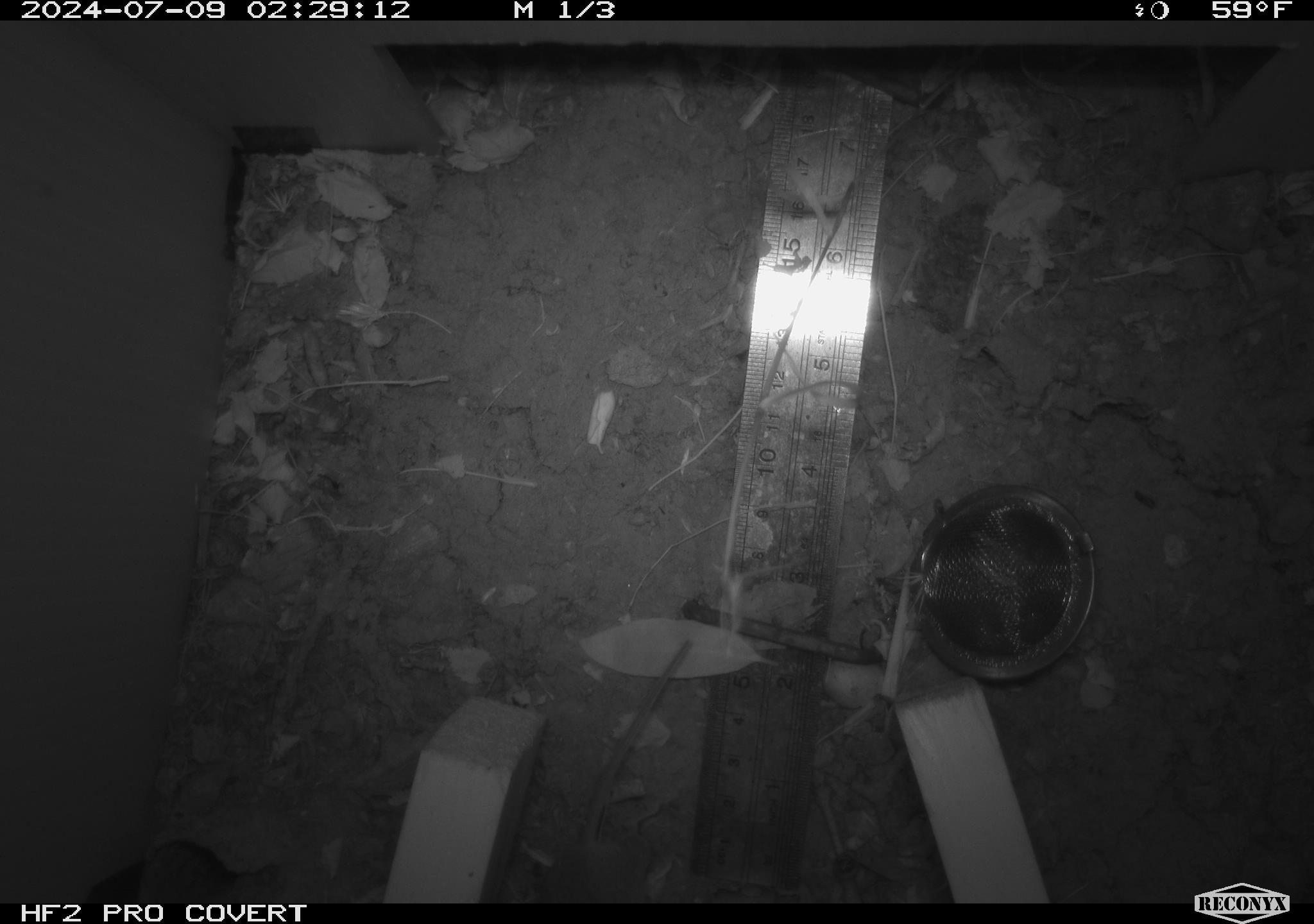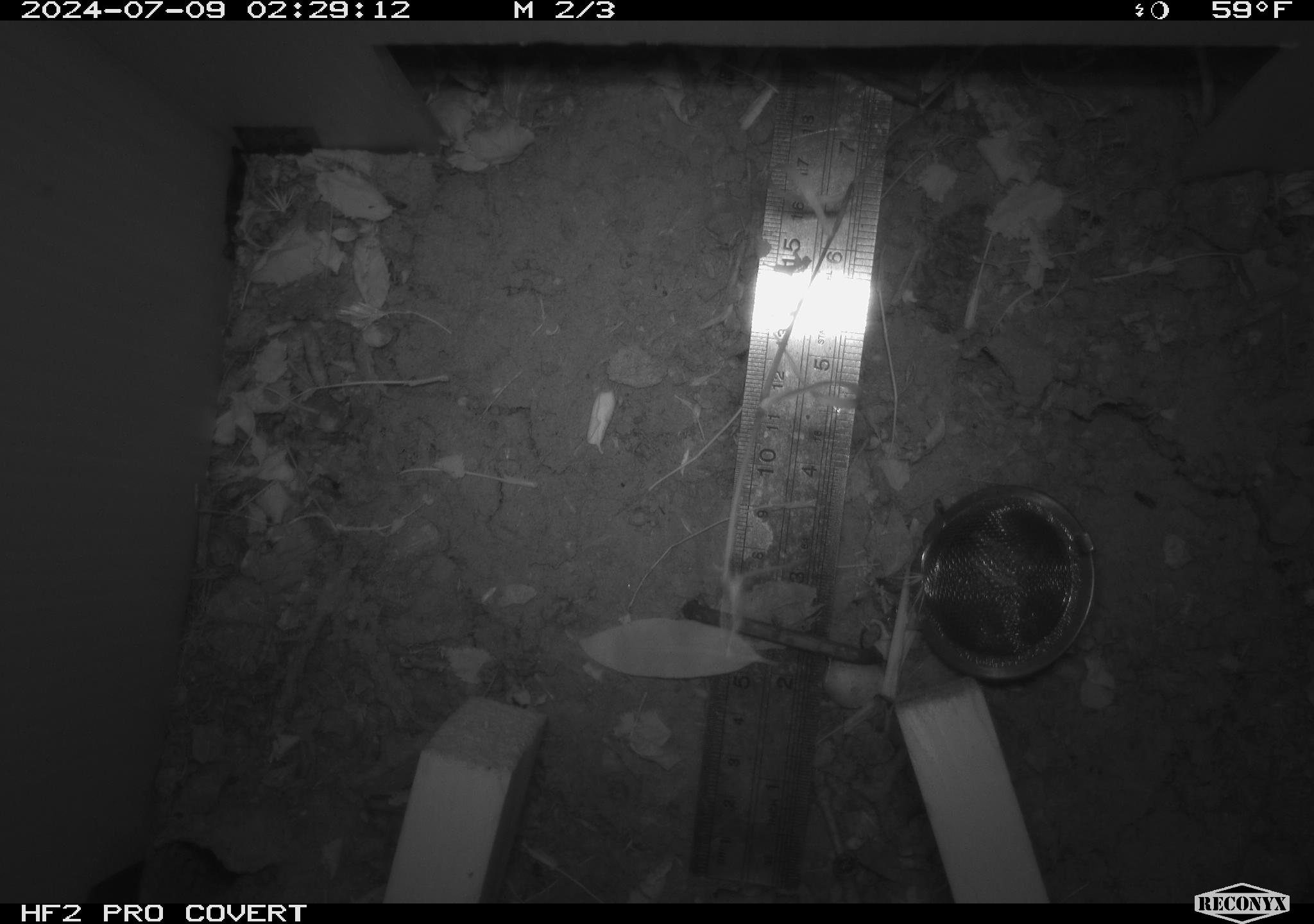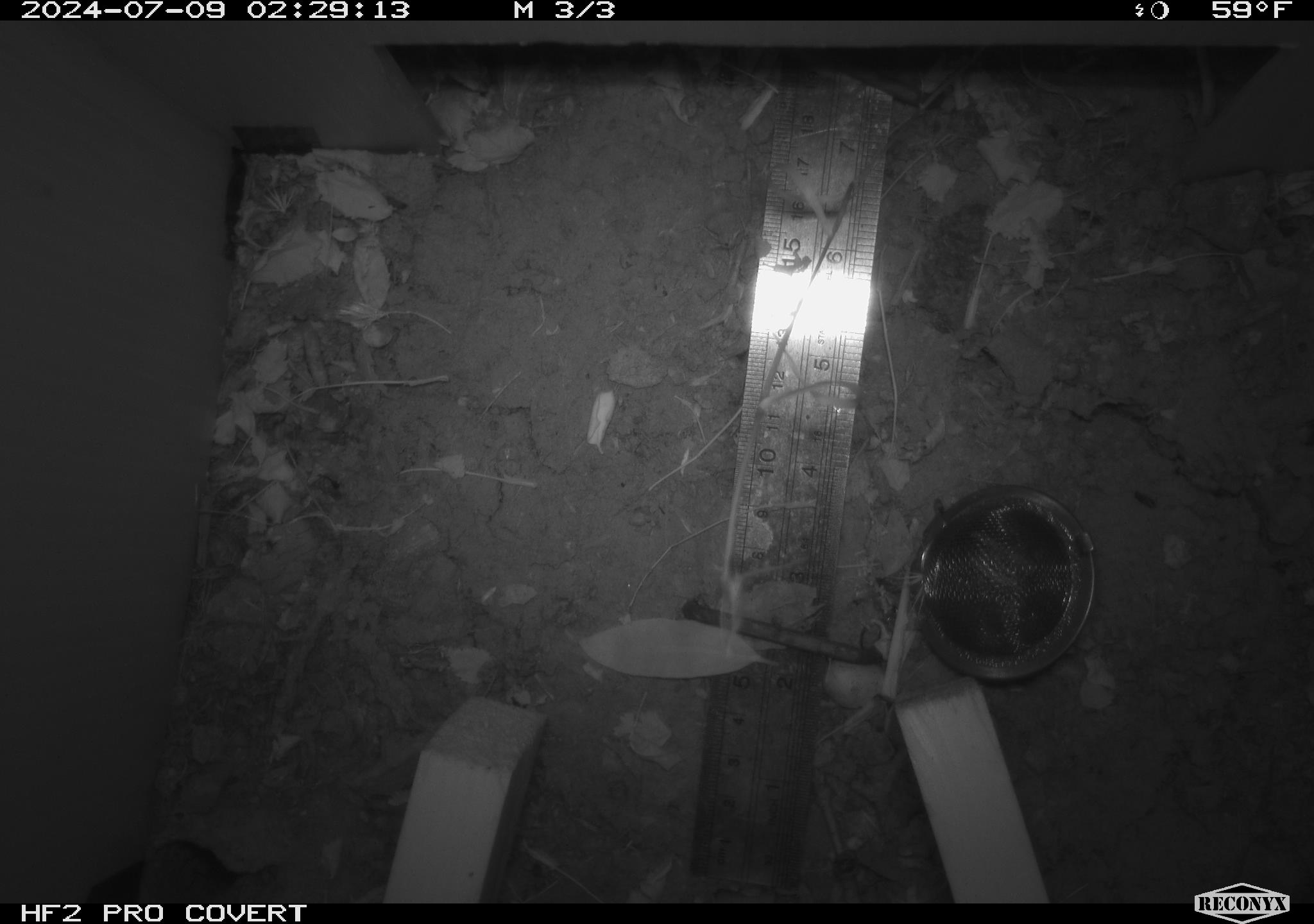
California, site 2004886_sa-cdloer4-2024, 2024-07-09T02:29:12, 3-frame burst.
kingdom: Animalia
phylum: Chordata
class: Mammalia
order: Rodentia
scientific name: Rodentia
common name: rodent